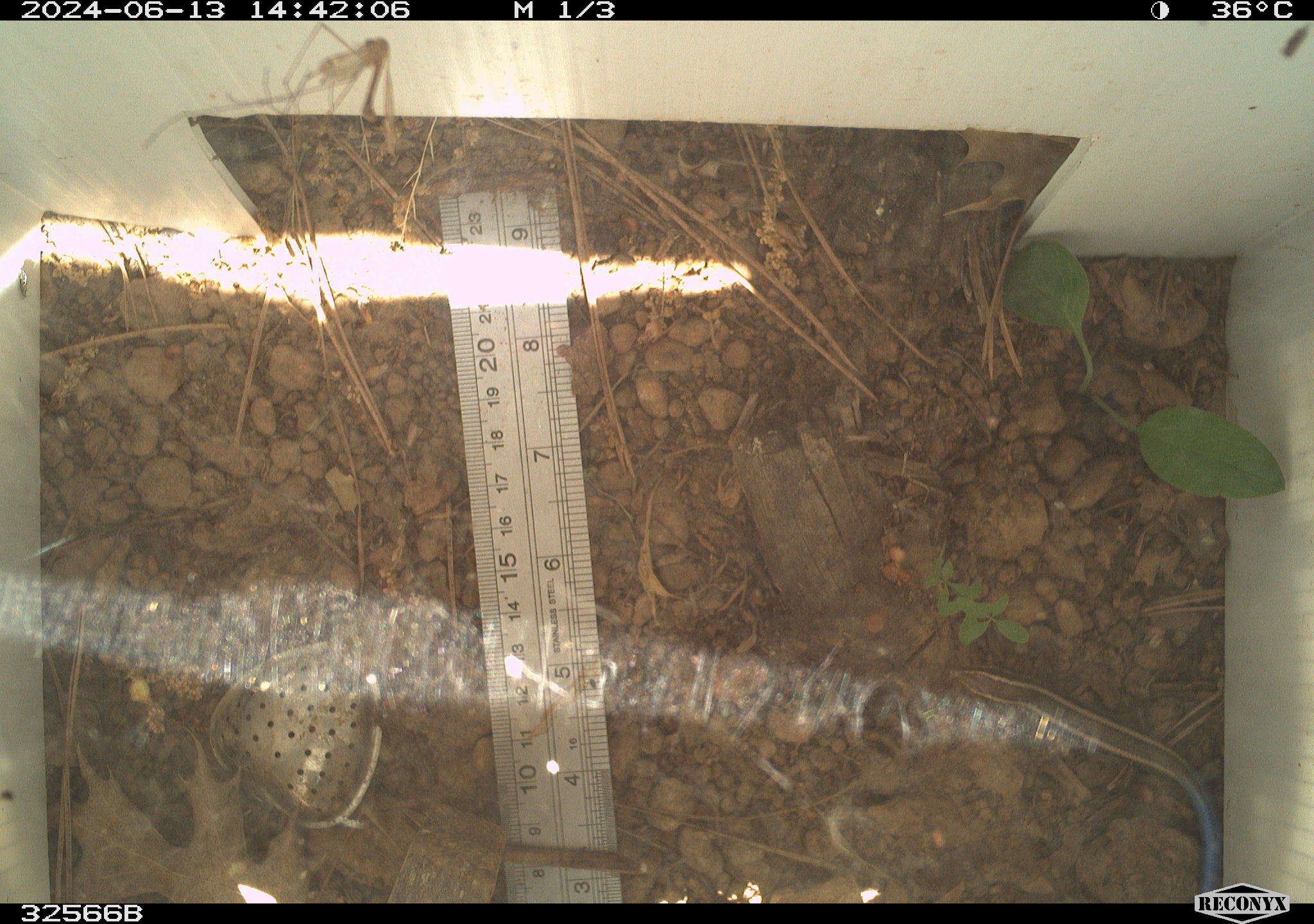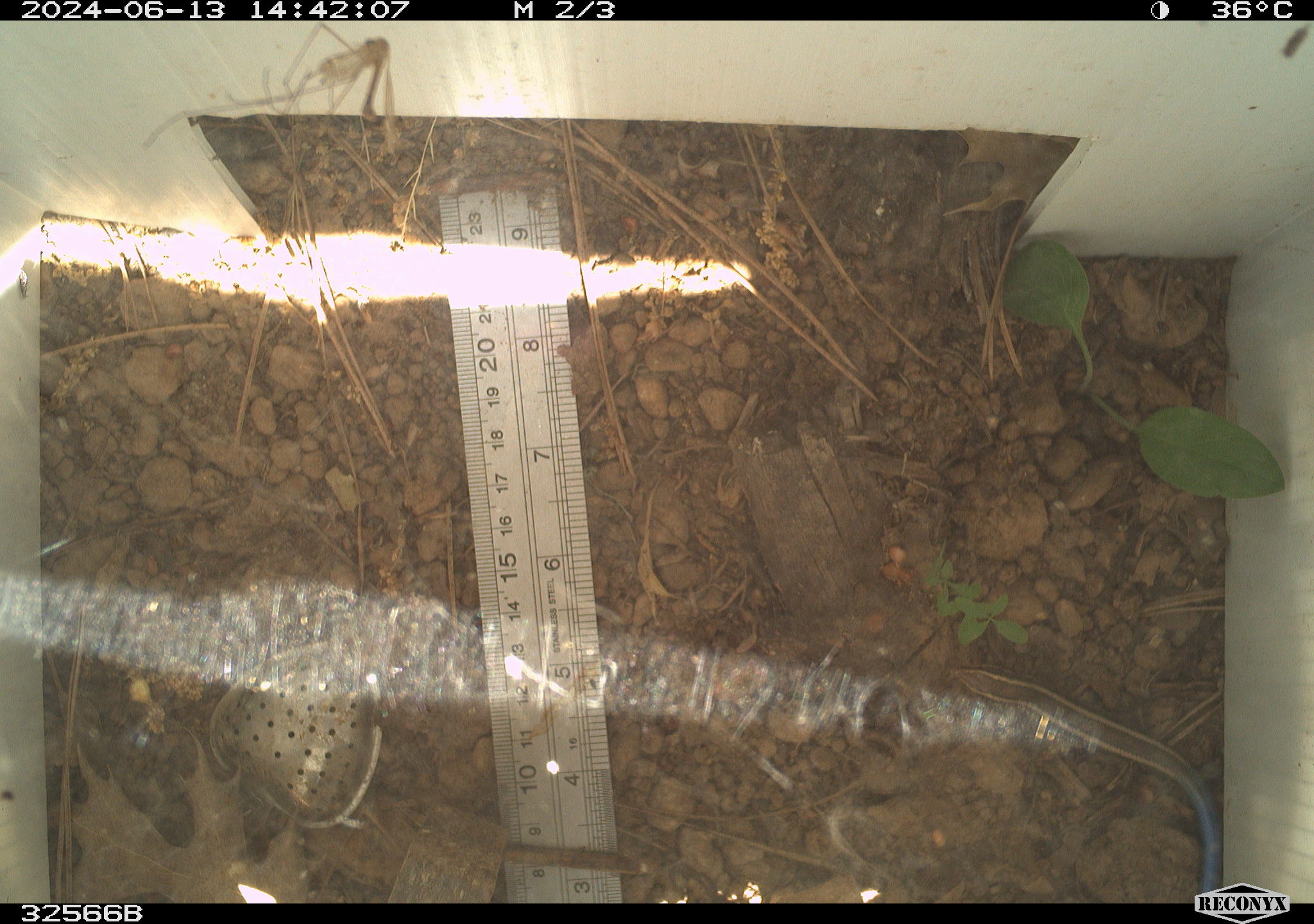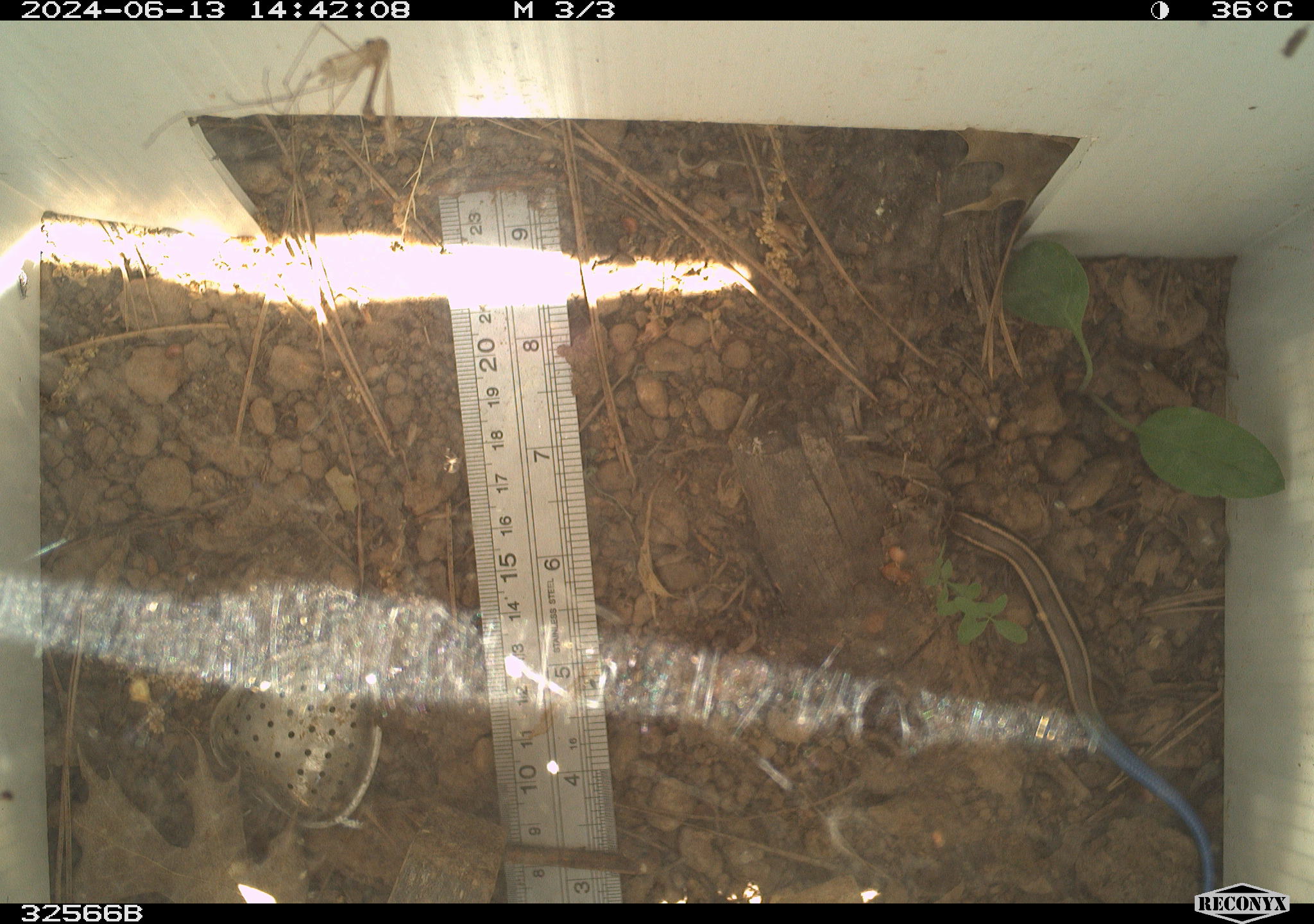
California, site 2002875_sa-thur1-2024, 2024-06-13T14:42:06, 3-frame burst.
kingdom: Animalia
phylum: Chordata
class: Reptilia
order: Squamata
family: Scincidae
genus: Plestiodon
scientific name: Plestiodon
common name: blue-tailed skinks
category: plestiodon species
Plestiodon species (blue-tailed skinks) (Plestiodon).